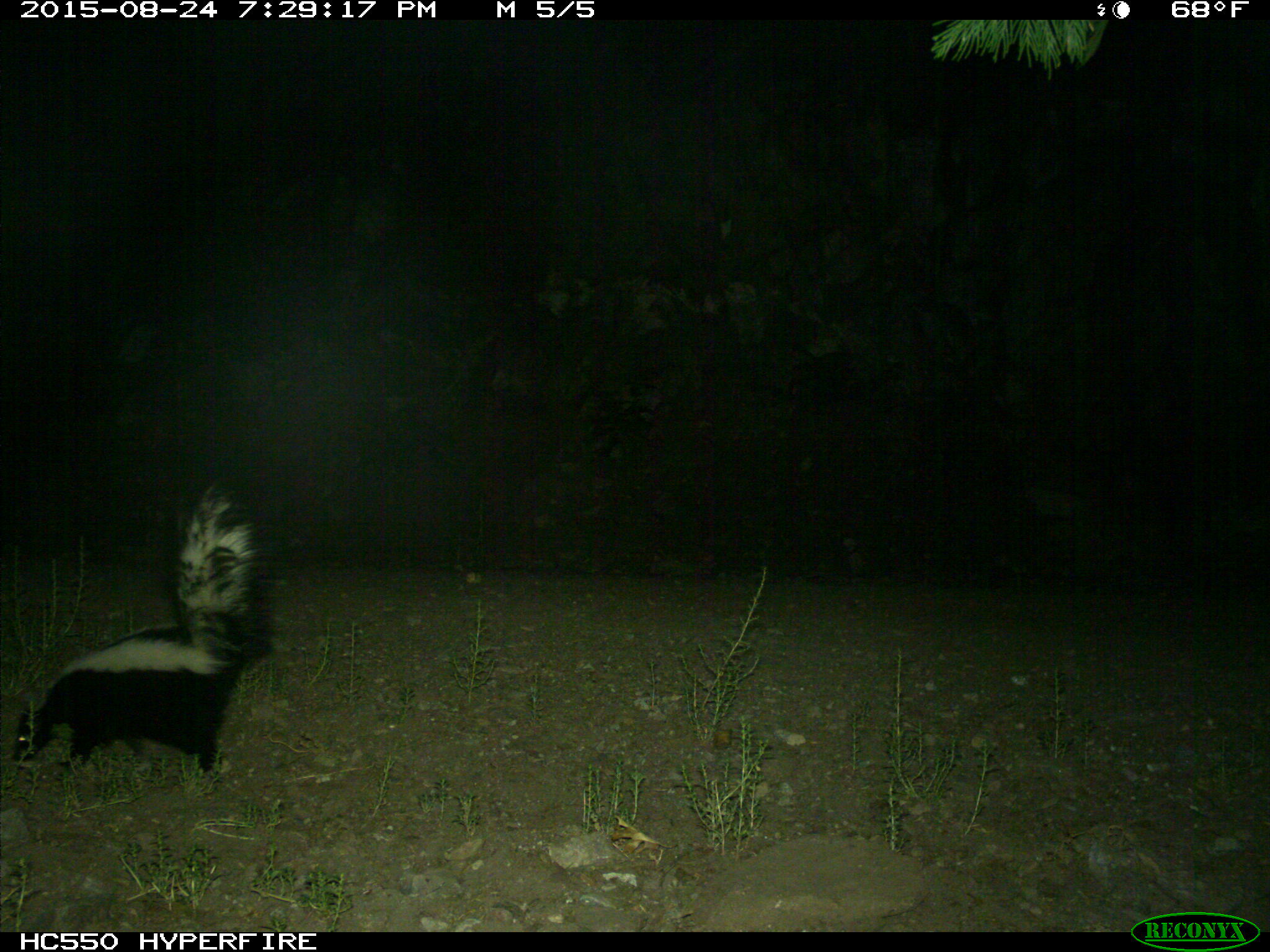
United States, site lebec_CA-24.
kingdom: Animalia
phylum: Chordata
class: Mammalia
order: Carnivora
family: Mephitidae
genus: Mephitis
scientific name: Mephitis mephitis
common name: striped skunk